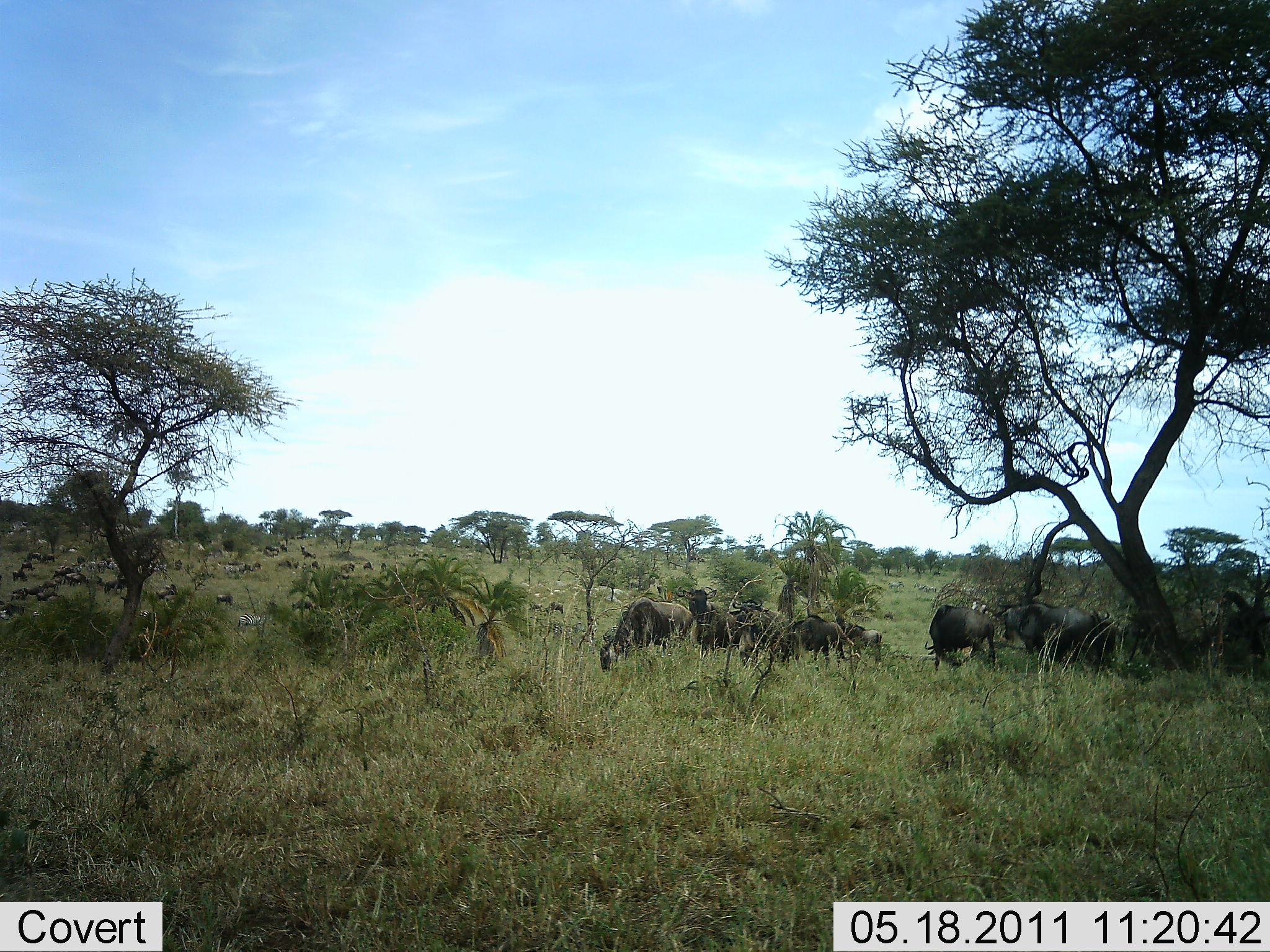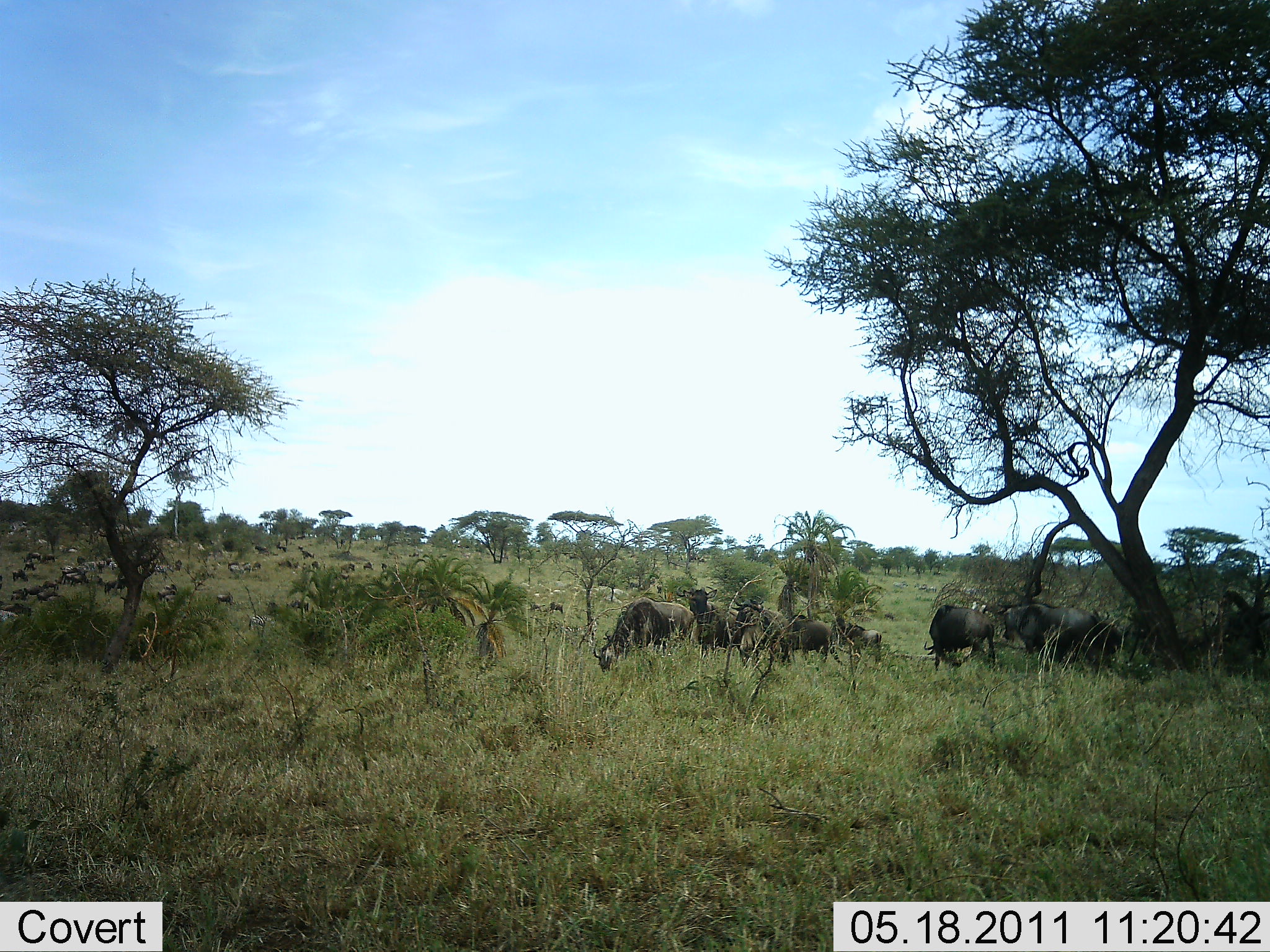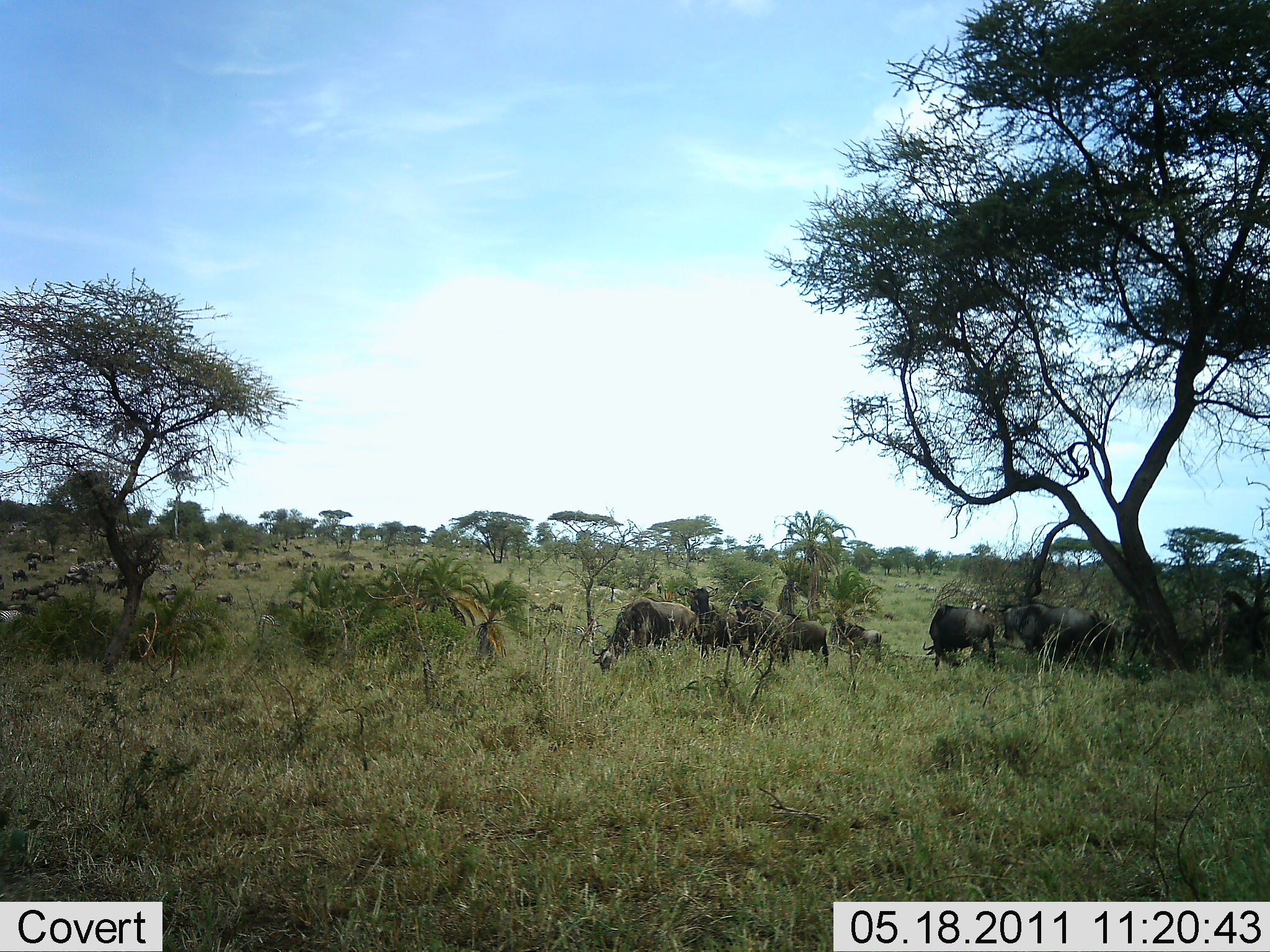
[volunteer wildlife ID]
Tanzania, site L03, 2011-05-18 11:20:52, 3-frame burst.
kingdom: Animalia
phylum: Chordata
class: Mammalia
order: Artiodactyla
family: Bovidae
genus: Connochaetes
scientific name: Connochaetes taurinus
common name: blue wildebeest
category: wildebeest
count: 11-50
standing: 55%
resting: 0%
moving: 27%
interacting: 9%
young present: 0%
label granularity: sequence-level